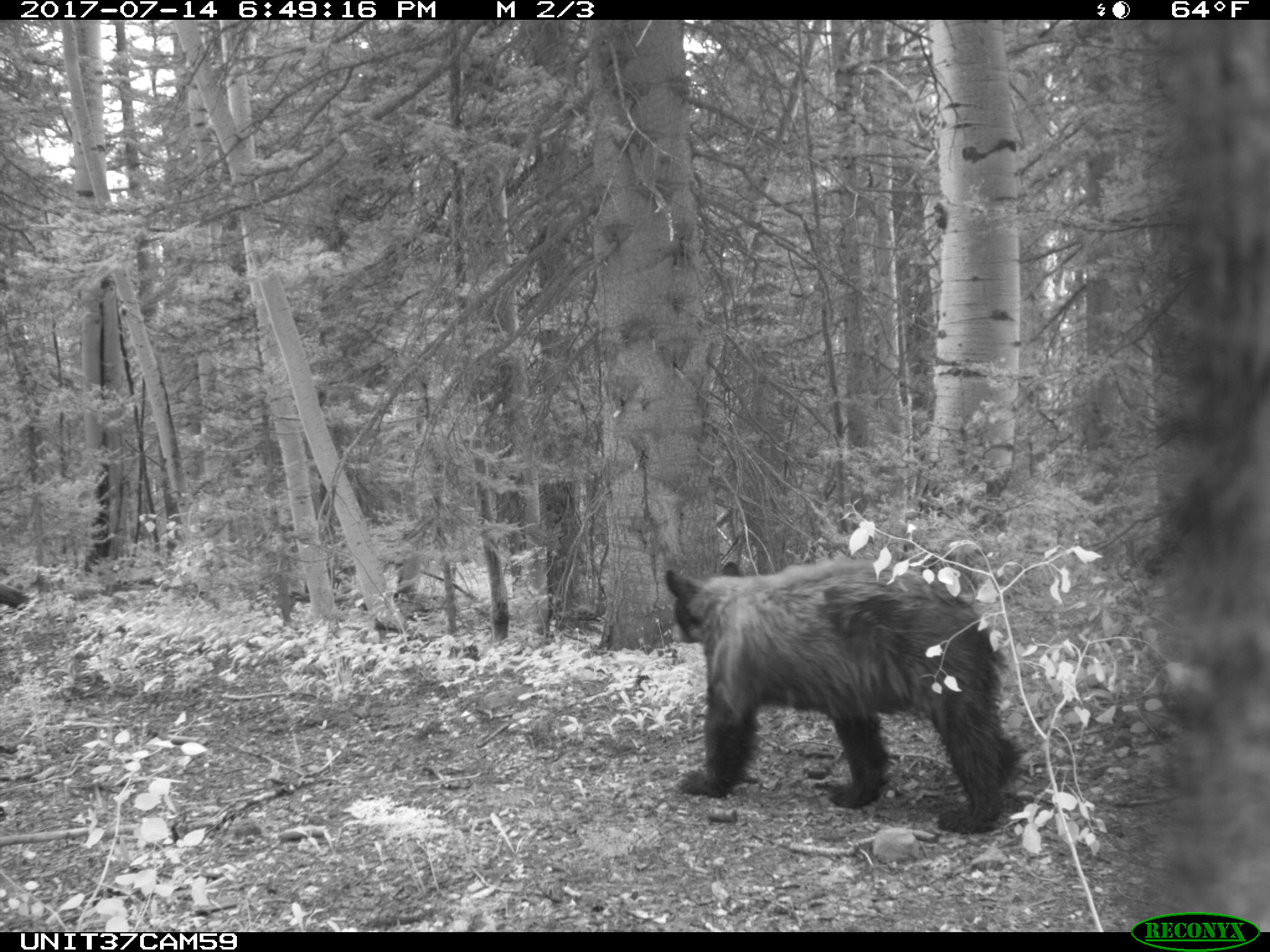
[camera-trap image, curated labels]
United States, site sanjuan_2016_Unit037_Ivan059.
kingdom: Animalia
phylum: Chordata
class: Mammalia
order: Carnivora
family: Ursidae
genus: Ursus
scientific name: Ursus americanus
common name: american black bear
Ursus americanus (american black bear).